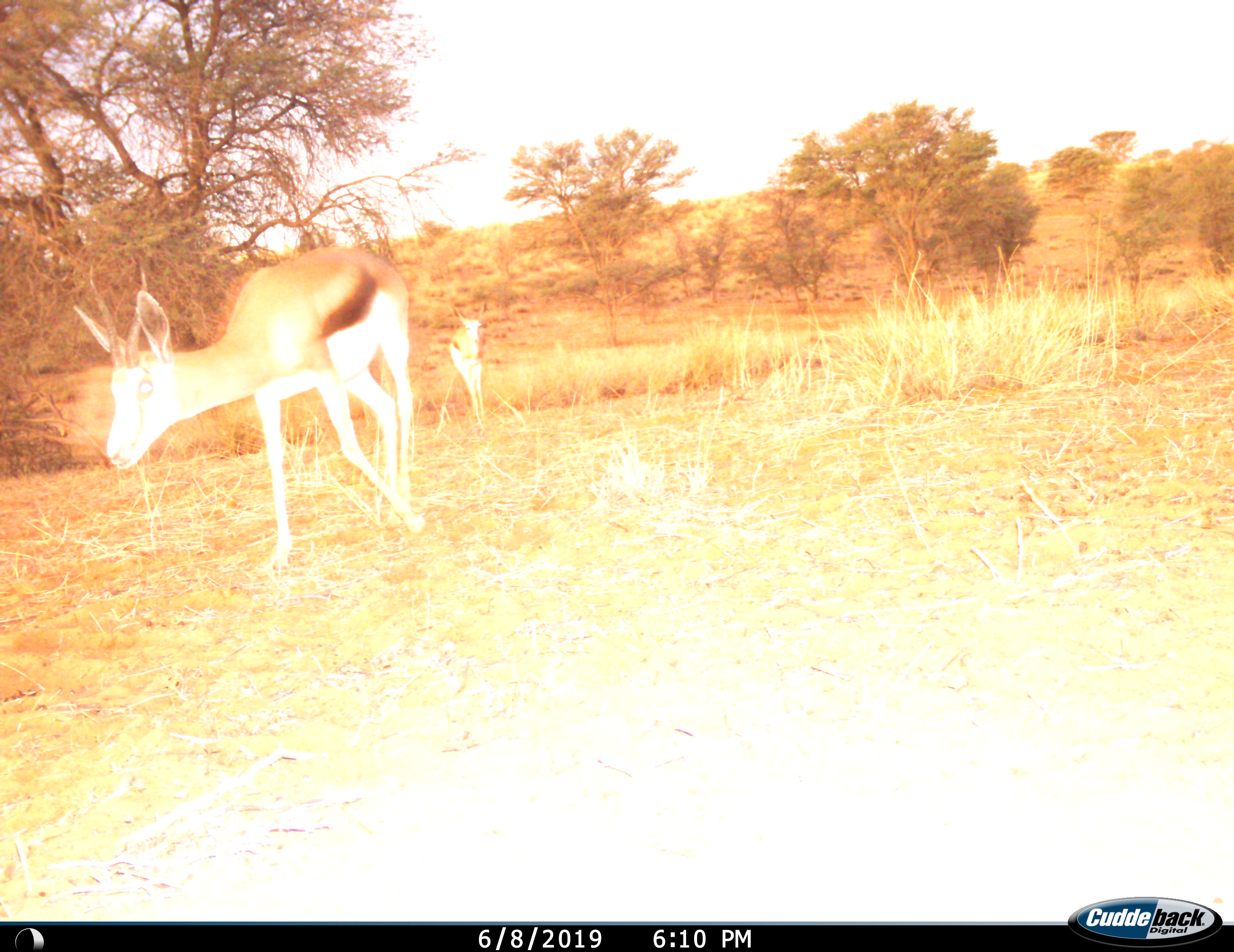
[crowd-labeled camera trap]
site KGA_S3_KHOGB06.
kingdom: Animalia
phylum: Chordata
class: Mammalia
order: Artiodactyla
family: Bovidae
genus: Antidorcas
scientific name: Antidorcas marsupialis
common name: springbok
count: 2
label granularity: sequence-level